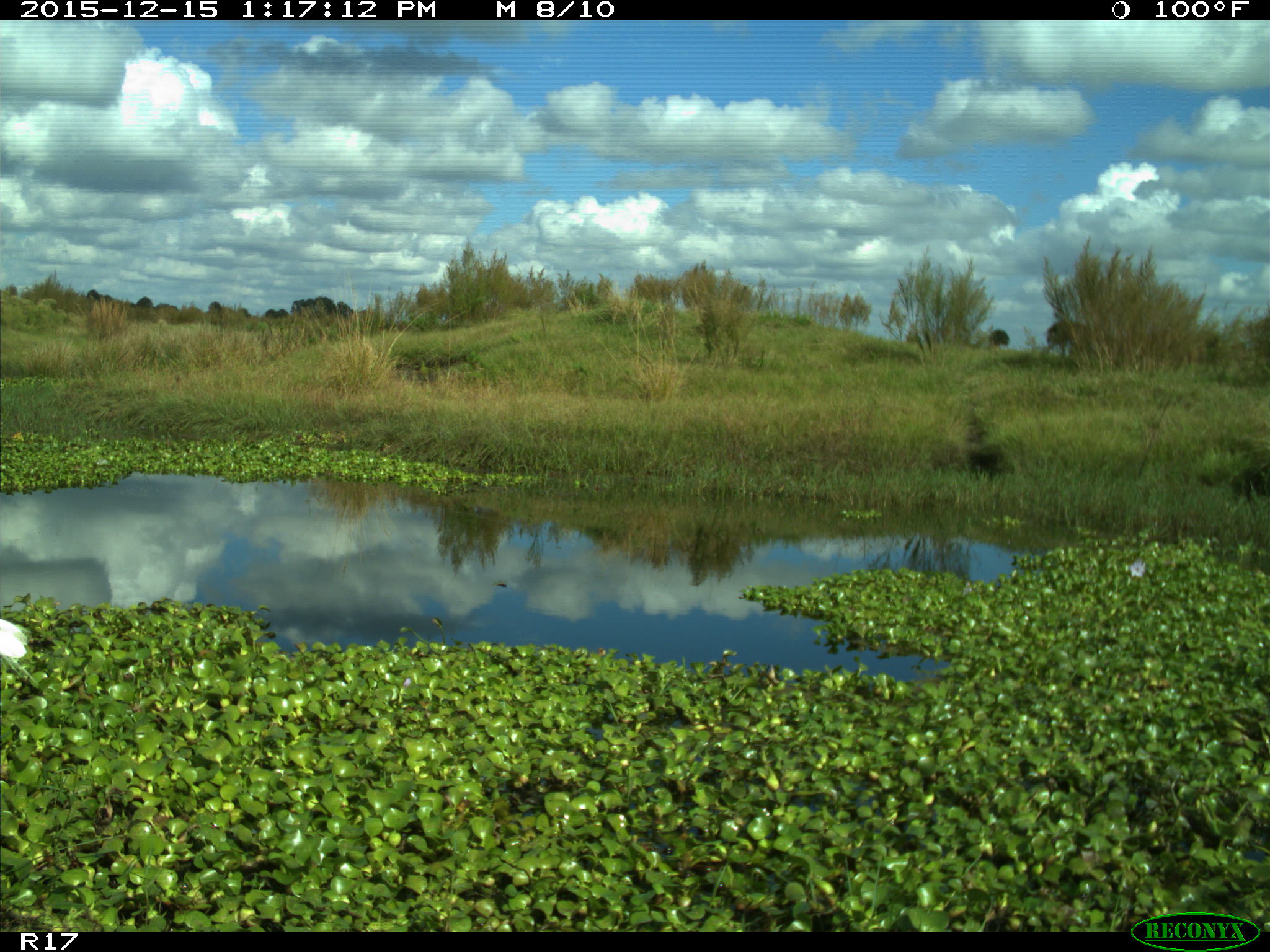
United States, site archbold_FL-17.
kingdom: Animalia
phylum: Chordata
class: Aves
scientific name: Aves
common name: birds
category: unidentified bird